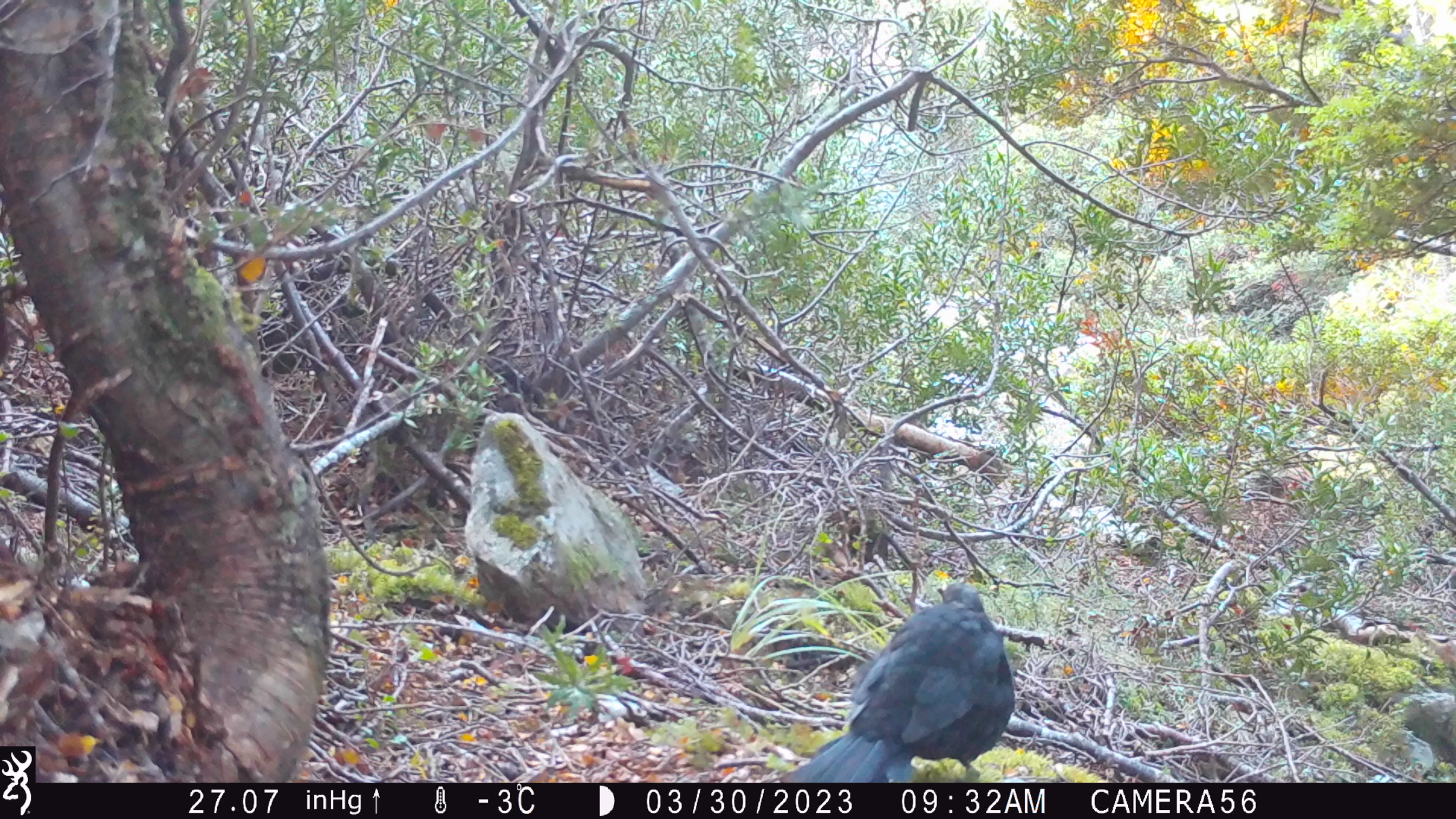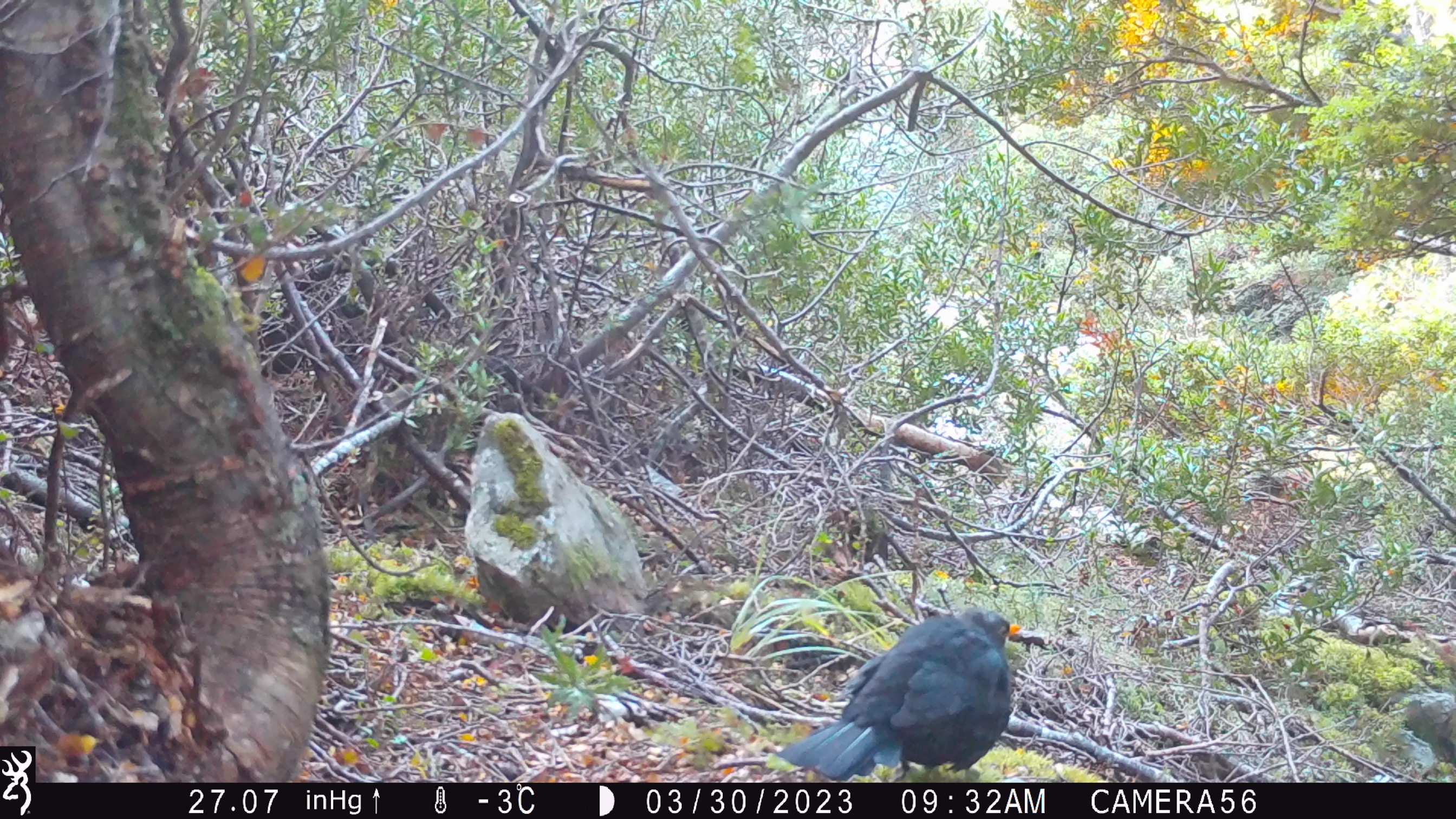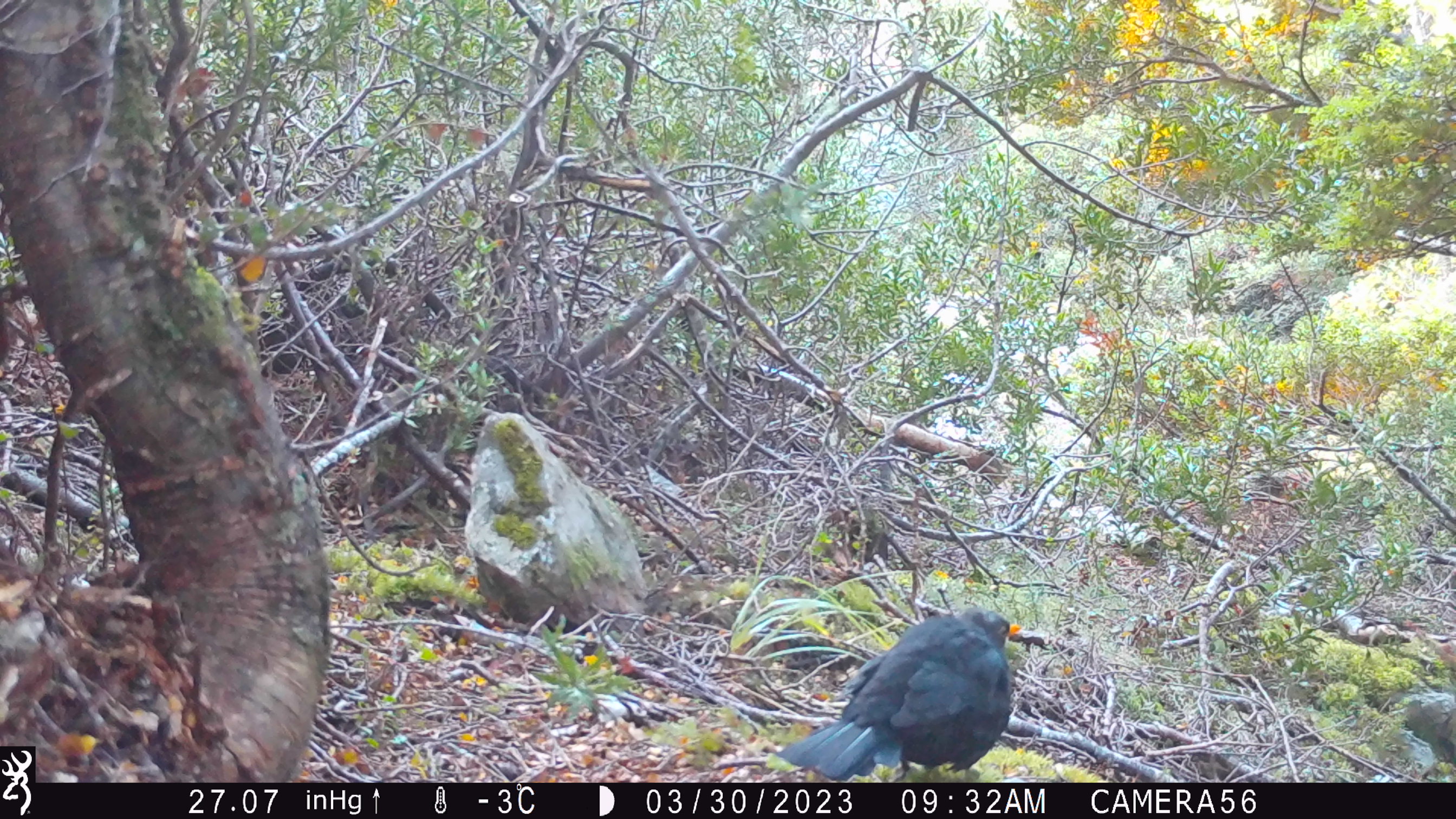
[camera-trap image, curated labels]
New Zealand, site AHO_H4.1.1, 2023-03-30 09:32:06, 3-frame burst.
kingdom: Animalia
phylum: Chordata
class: Aves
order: Passeriformes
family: Turdidae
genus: Turdus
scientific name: Turdus merula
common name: eurasian blackbird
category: blackbird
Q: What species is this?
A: Blackbird (eurasian blackbird) (Turdus merula).